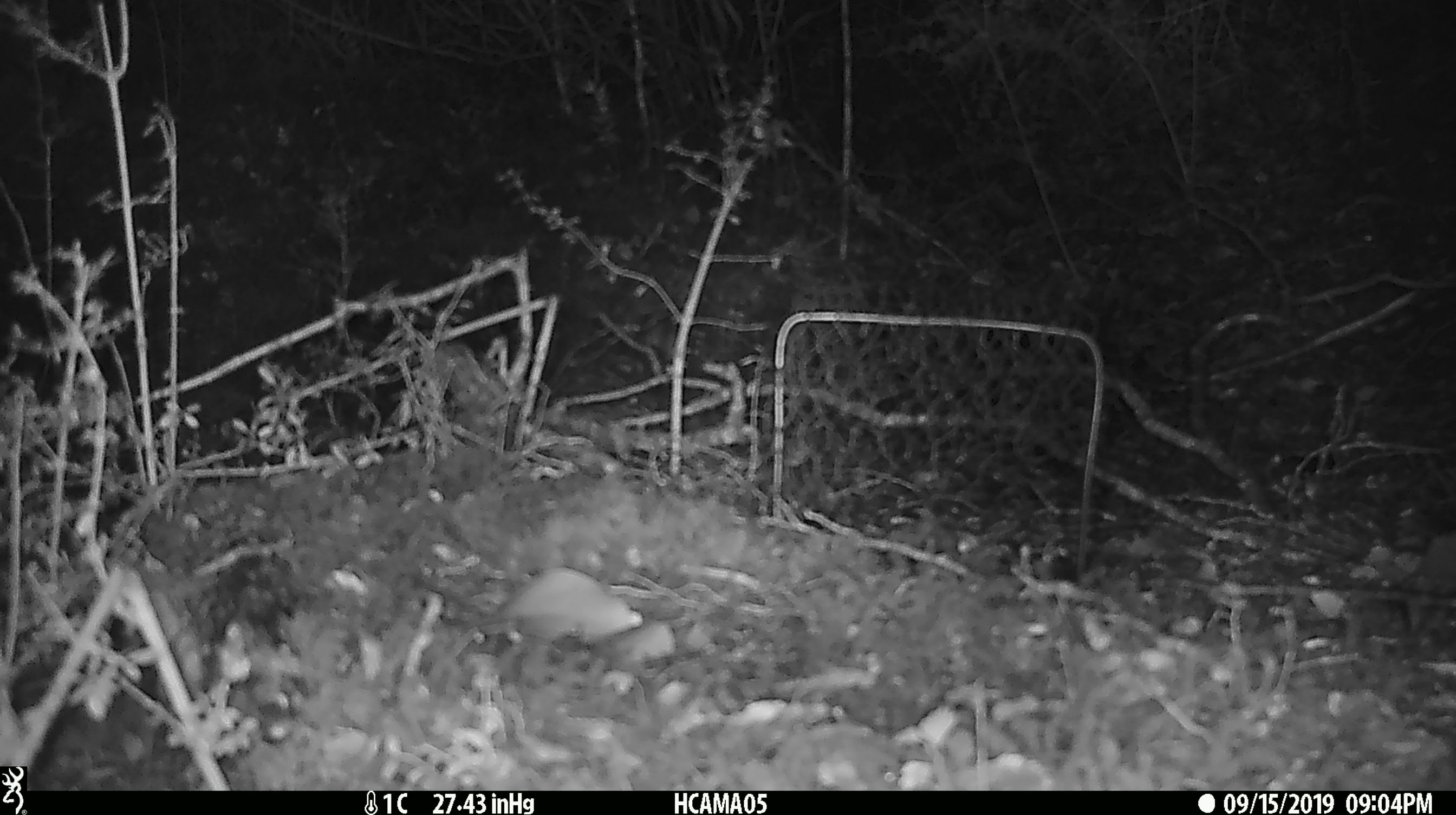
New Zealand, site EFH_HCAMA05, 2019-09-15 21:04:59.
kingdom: Animalia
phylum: Chordata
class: Mammalia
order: Rodentia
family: Muridae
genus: Mus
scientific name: Mus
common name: mouse